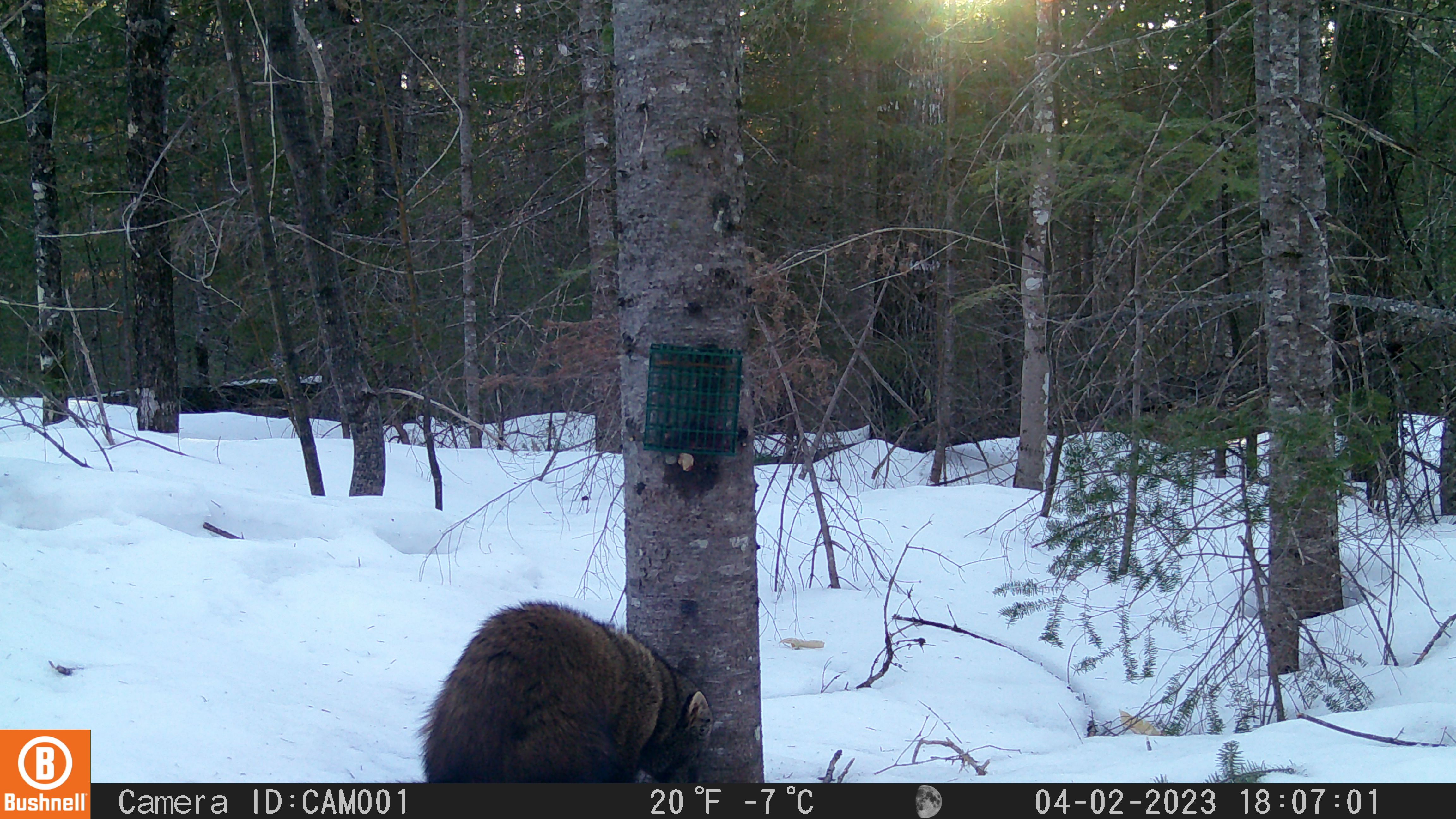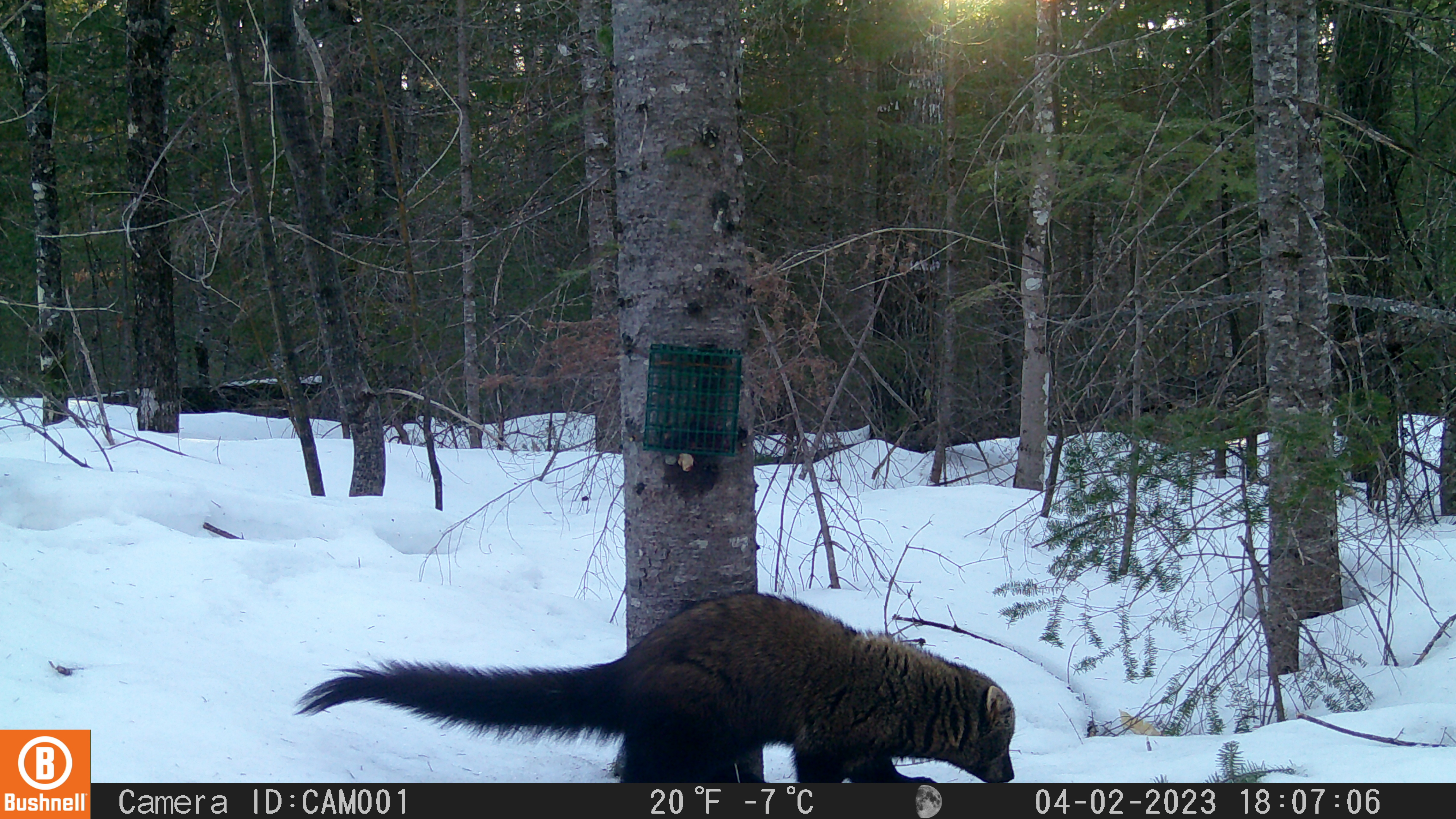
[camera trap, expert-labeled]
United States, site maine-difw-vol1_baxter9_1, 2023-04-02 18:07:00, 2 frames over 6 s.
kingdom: Animalia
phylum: Chordata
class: Mammalia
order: Carnivora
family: Mustelidae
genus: Pekania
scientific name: Pekania pennanti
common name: fisher